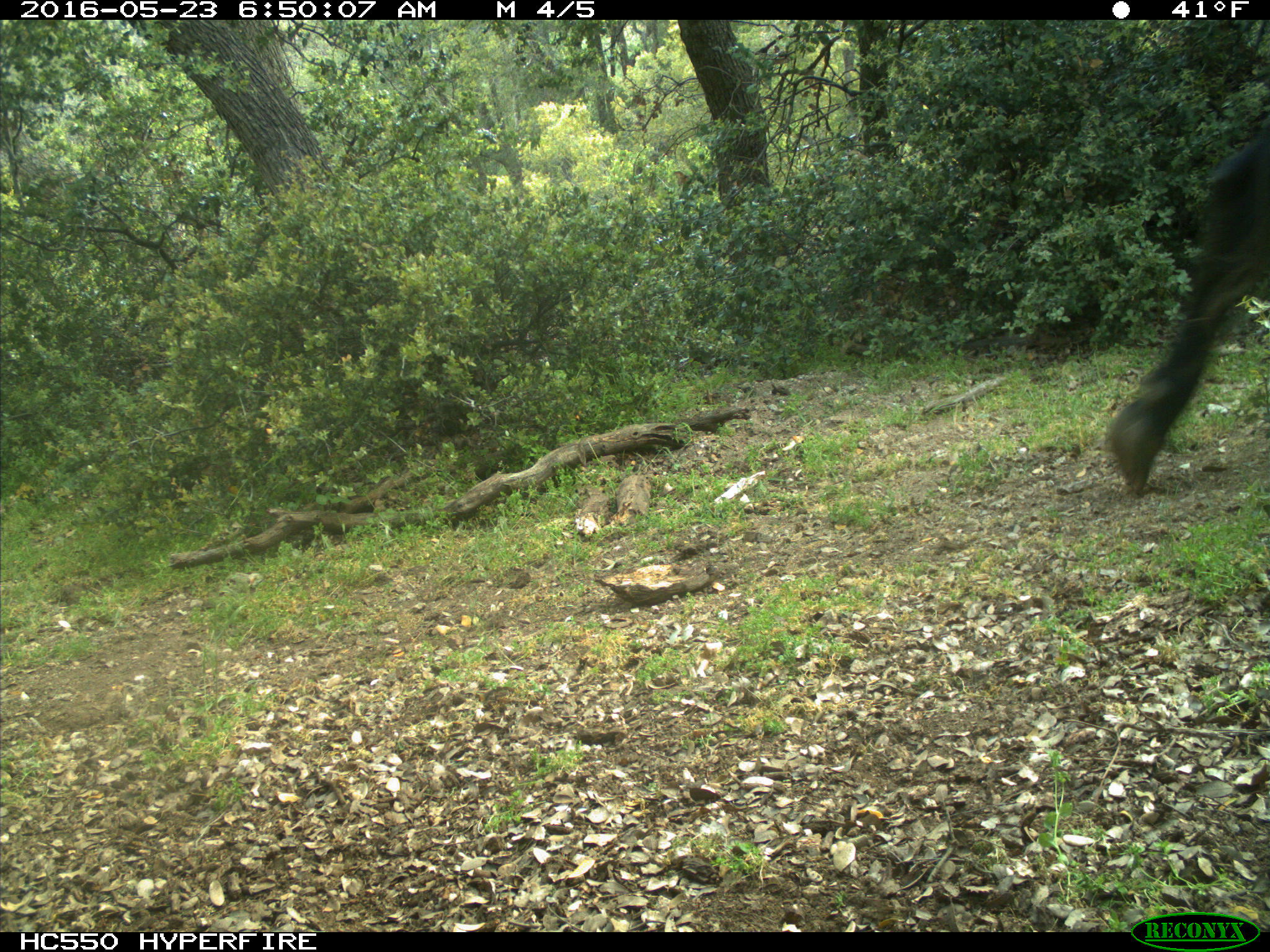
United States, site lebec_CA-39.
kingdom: Animalia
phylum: Chordata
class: Mammalia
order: Artiodactyla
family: Bovidae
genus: Bos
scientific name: Bos taurus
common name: domestic cow